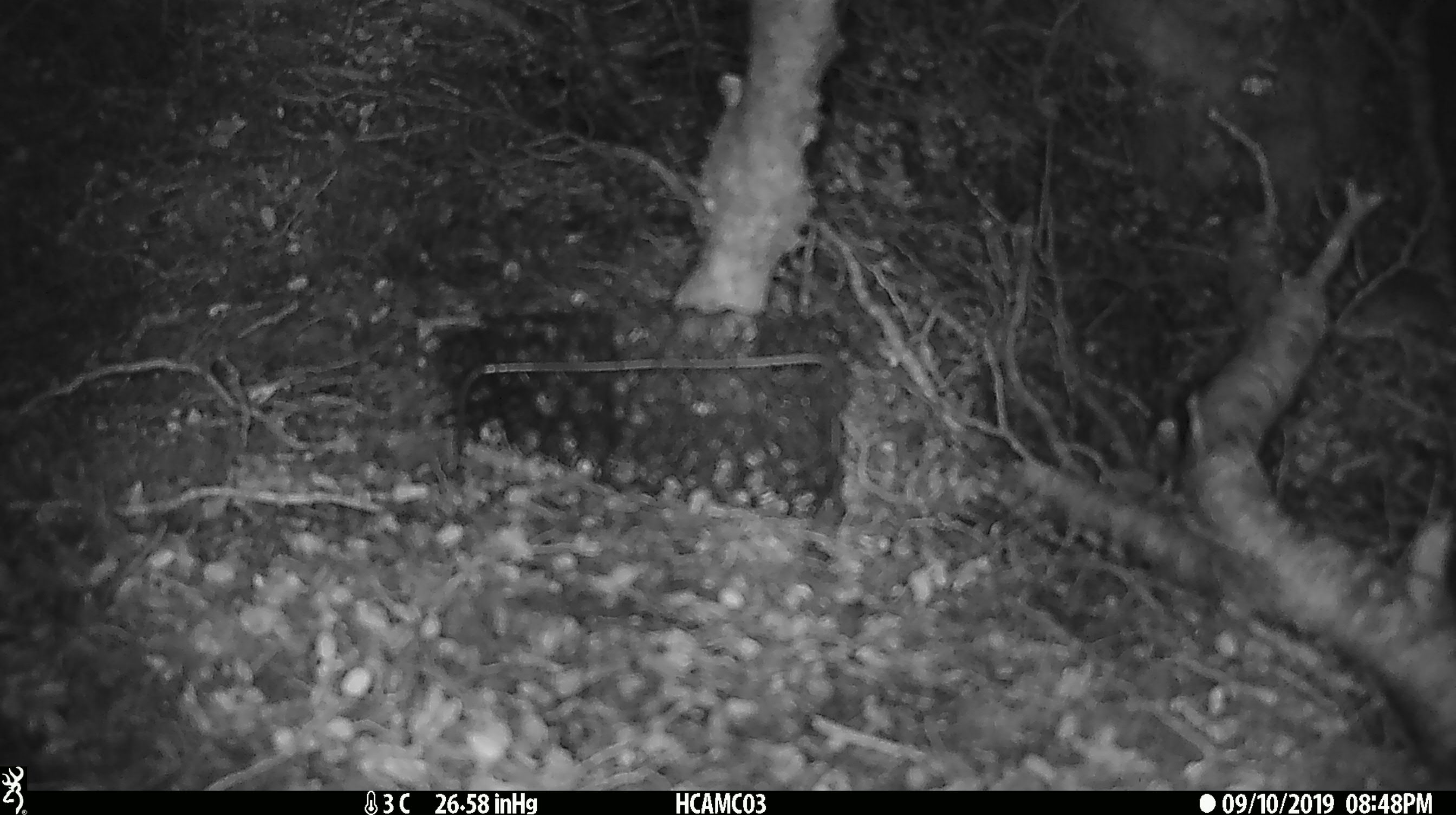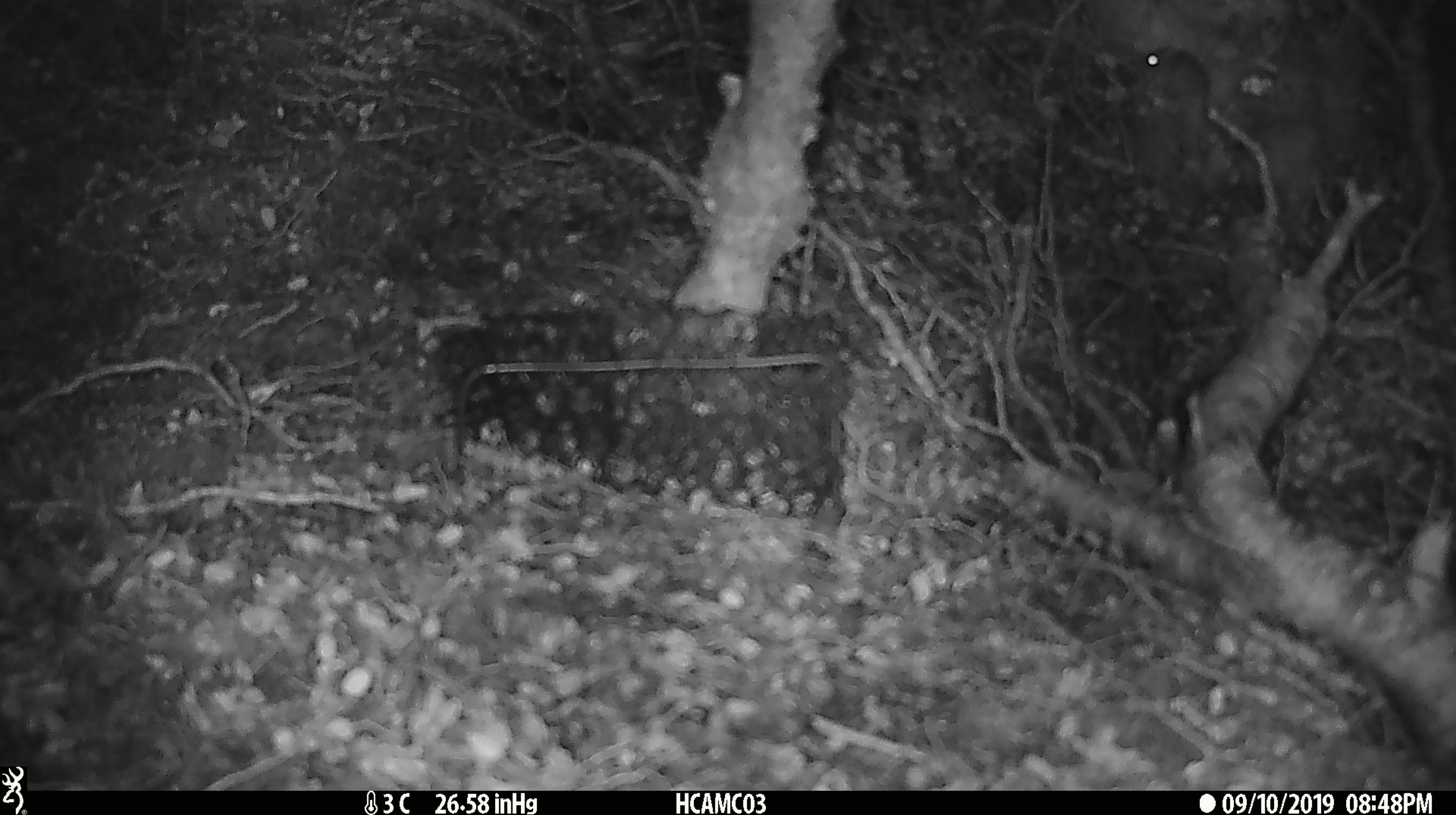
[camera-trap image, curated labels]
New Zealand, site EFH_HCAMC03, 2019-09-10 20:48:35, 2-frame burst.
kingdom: Animalia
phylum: Chordata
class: Mammalia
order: Rodentia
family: Muridae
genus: Mus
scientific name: Mus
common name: mouse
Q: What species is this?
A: Mouse (Mus).